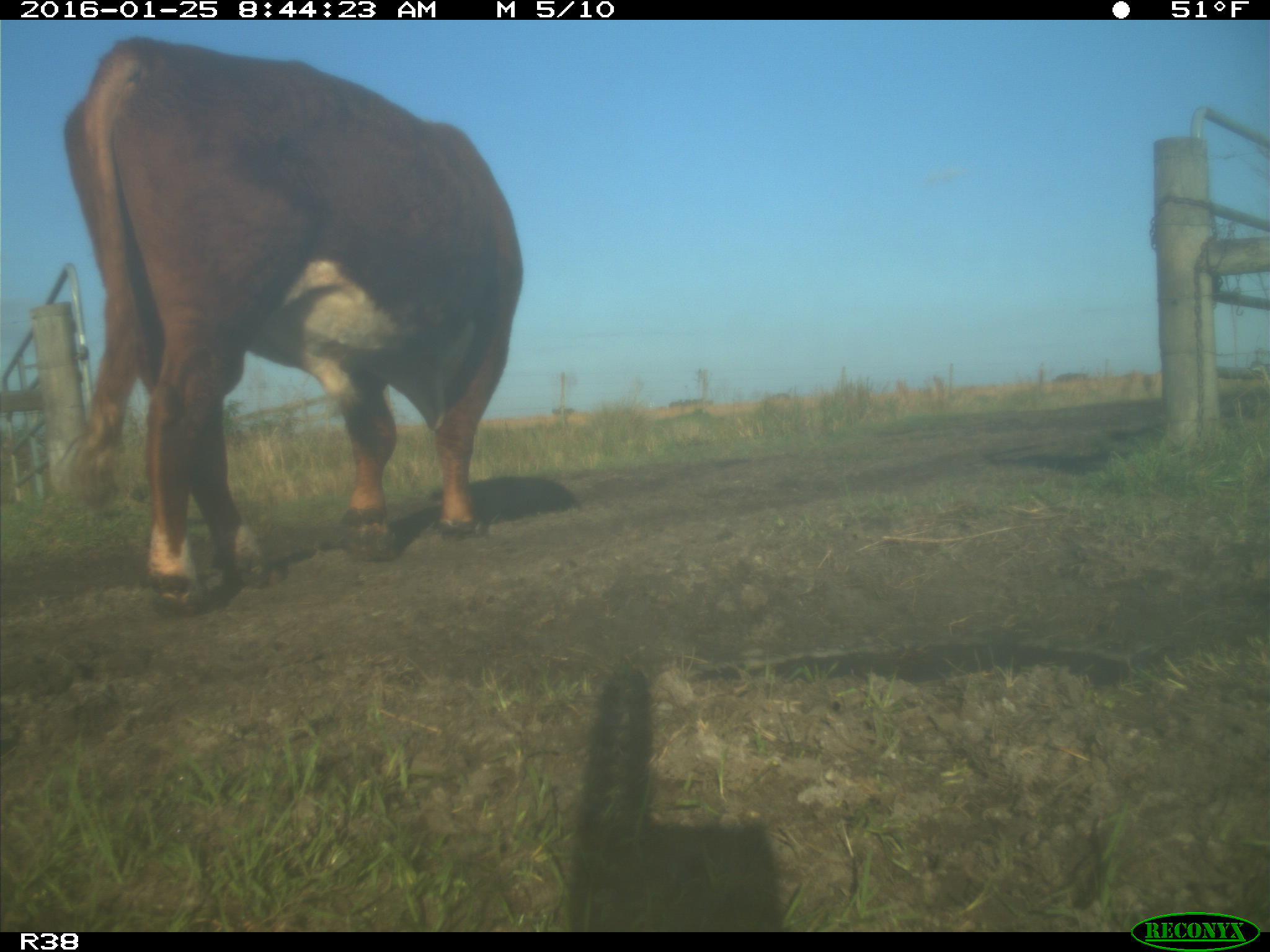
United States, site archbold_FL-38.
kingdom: Animalia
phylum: Chordata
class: Mammalia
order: Artiodactyla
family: Bovidae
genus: Bos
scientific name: Bos taurus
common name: domestic cow